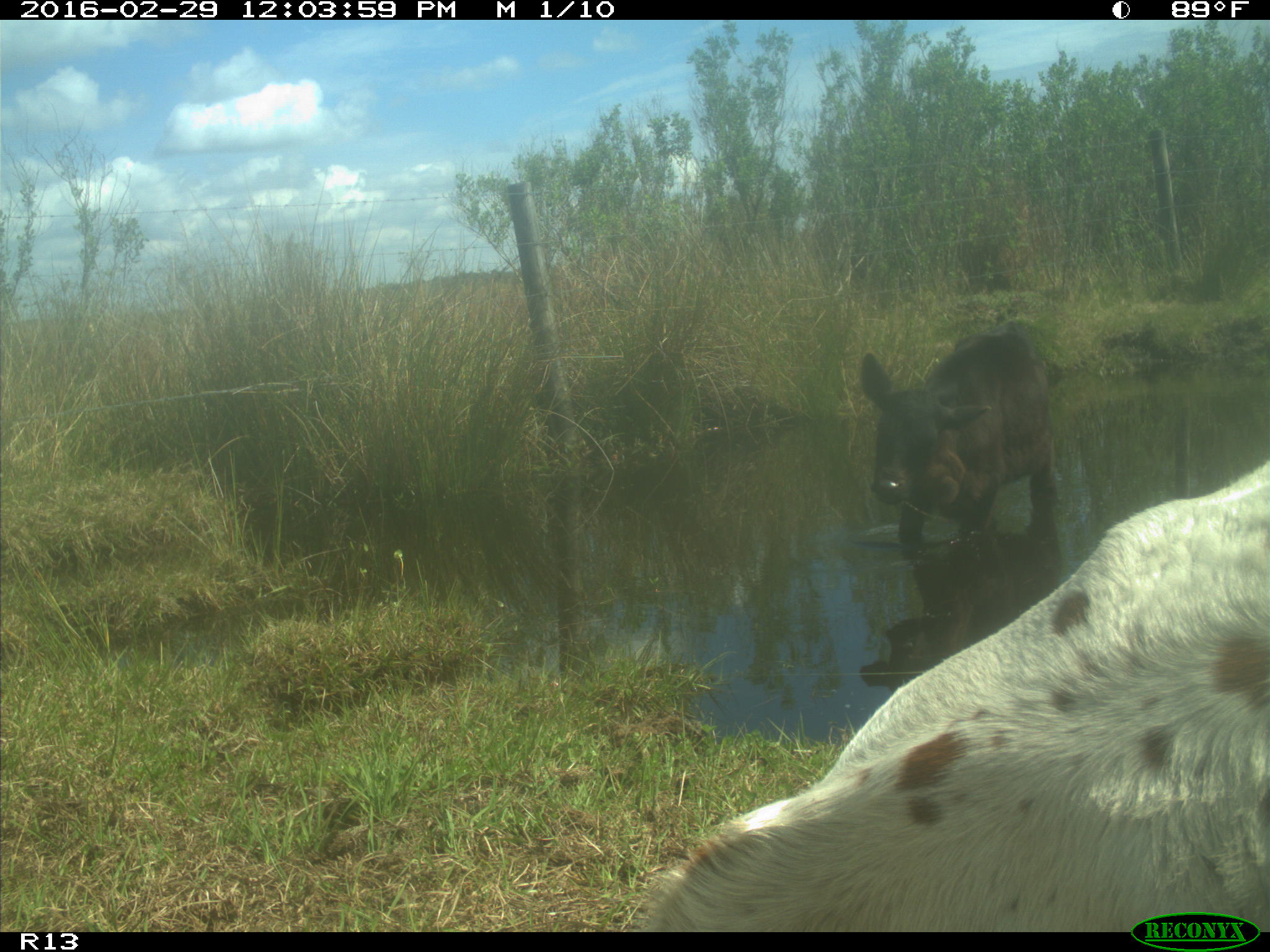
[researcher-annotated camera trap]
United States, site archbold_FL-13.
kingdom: Animalia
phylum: Chordata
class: Mammalia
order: Artiodactyla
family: Bovidae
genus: Bos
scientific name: Bos taurus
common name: domestic cow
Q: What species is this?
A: Bos taurus (domestic cow).